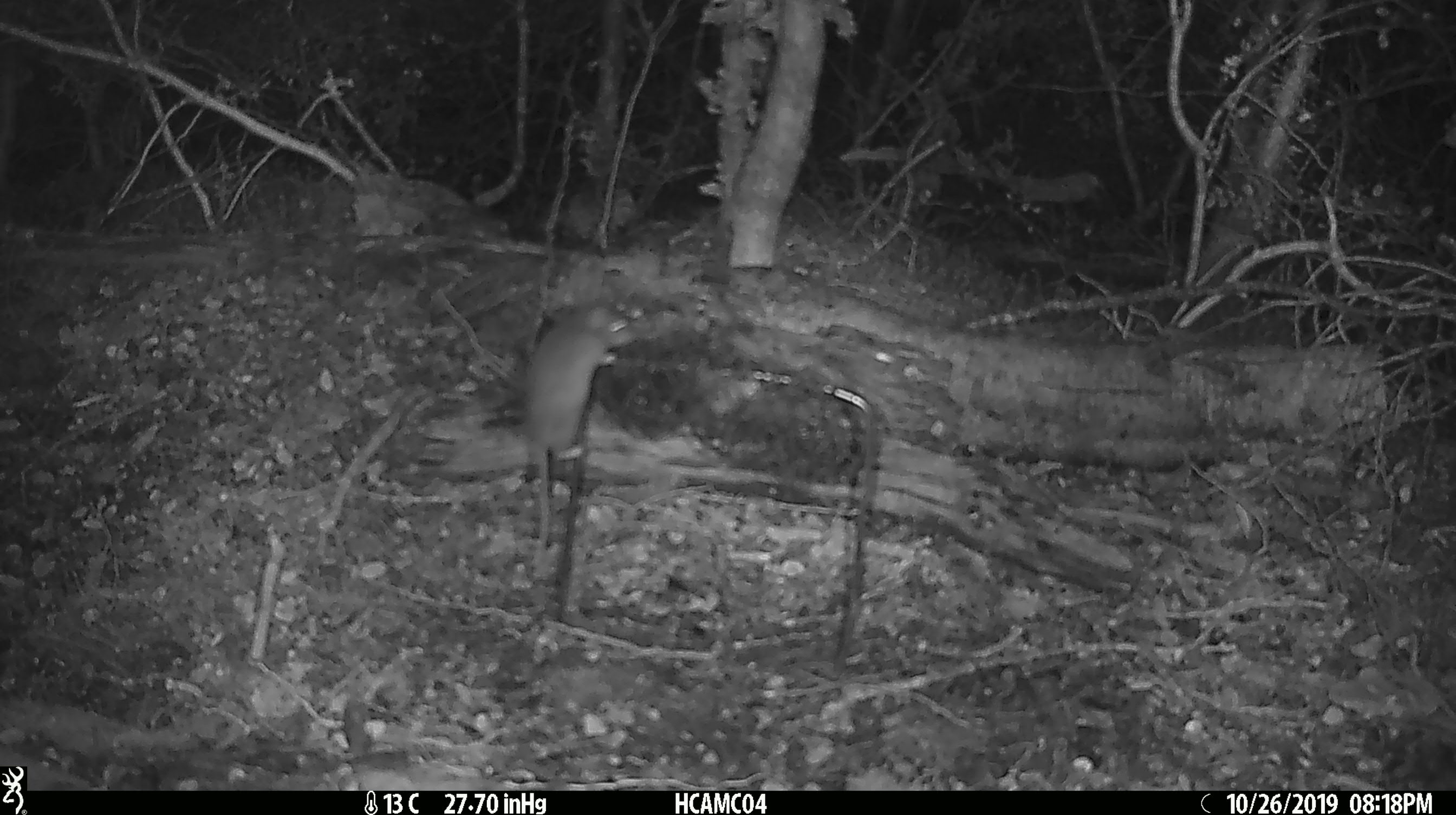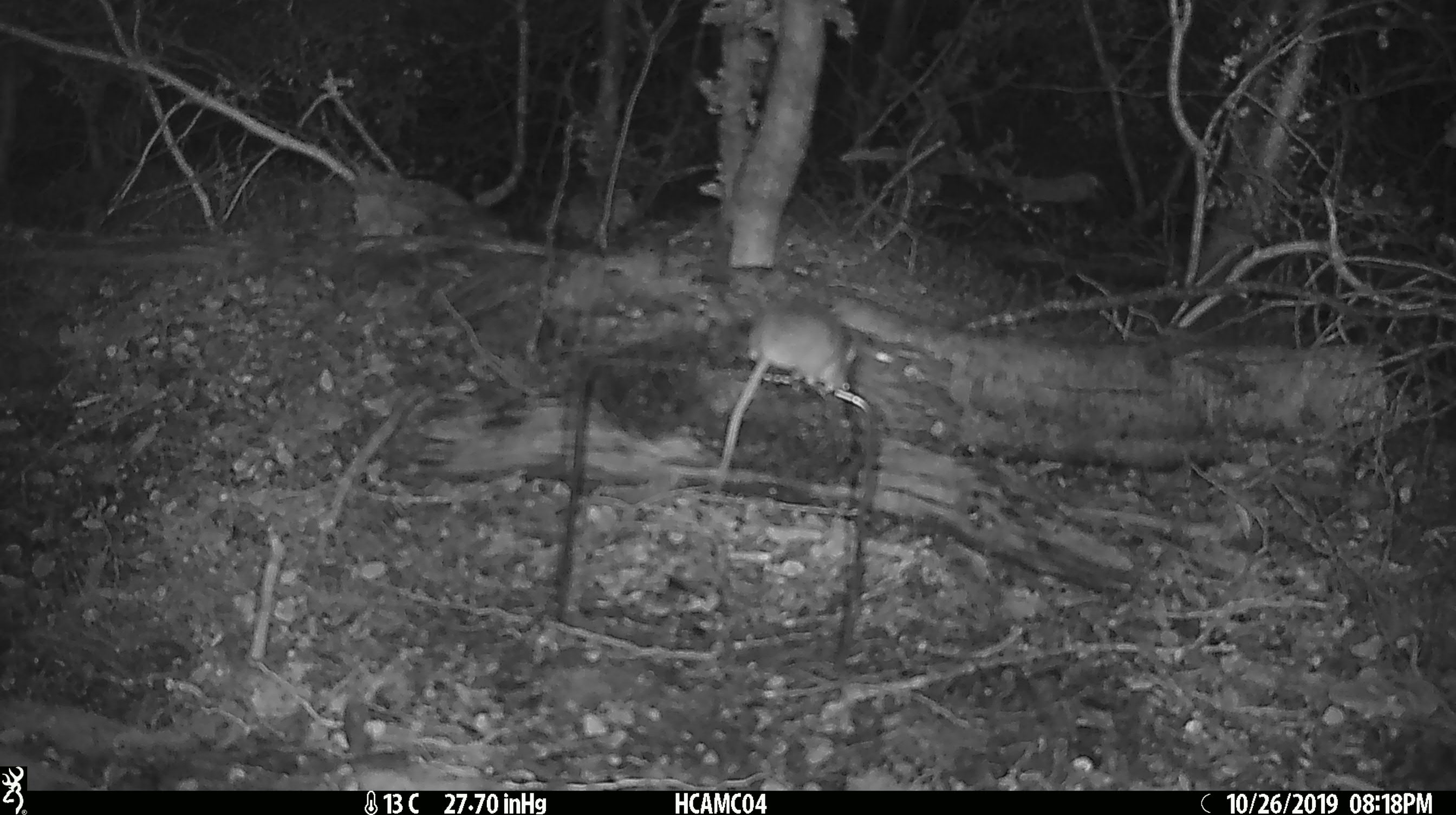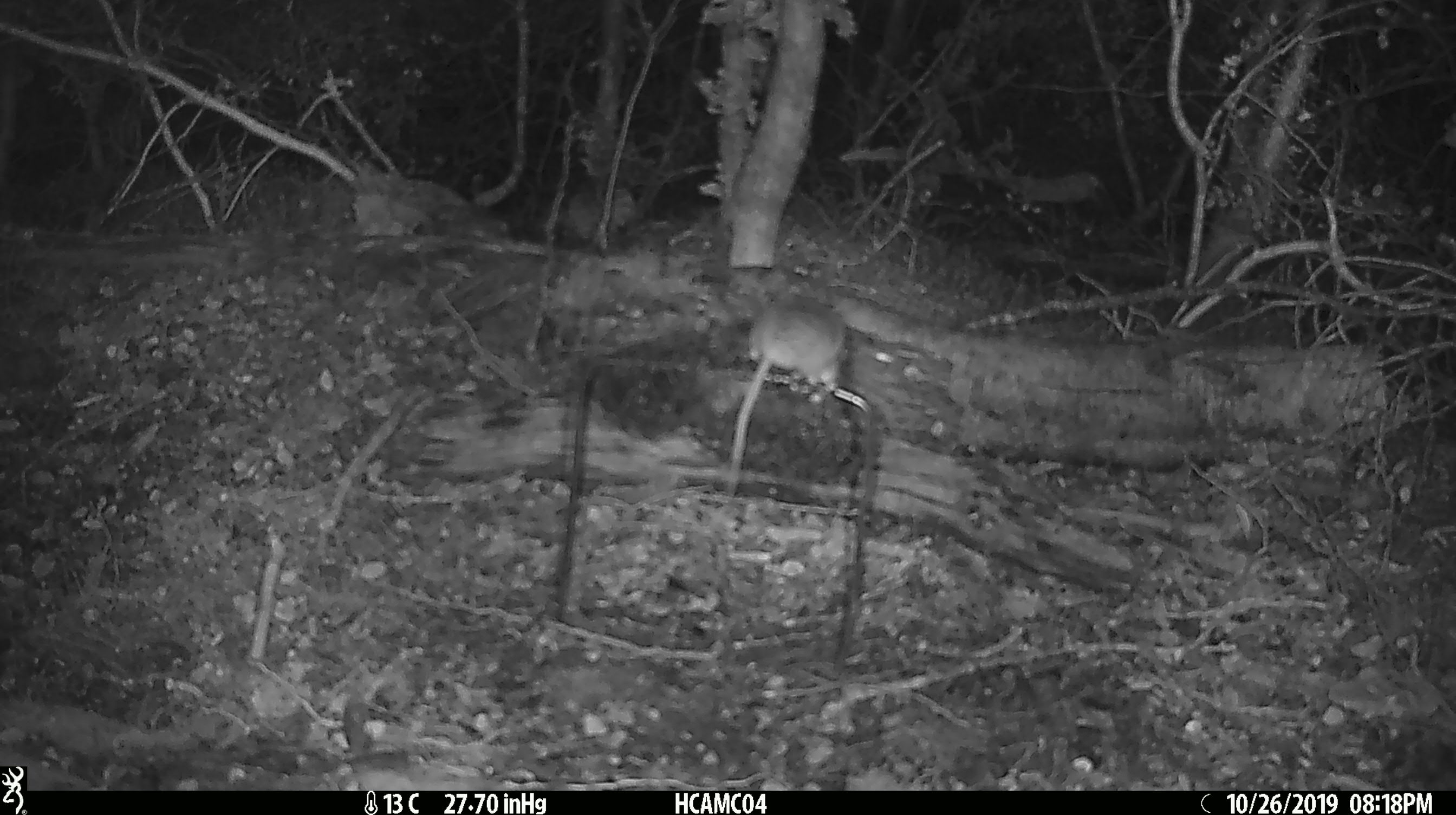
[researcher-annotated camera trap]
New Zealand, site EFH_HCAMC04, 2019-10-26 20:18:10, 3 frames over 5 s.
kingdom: Animalia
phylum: Chordata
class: Mammalia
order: Rodentia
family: Muridae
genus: Mus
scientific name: Mus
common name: mouse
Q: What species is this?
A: Mouse (Mus).